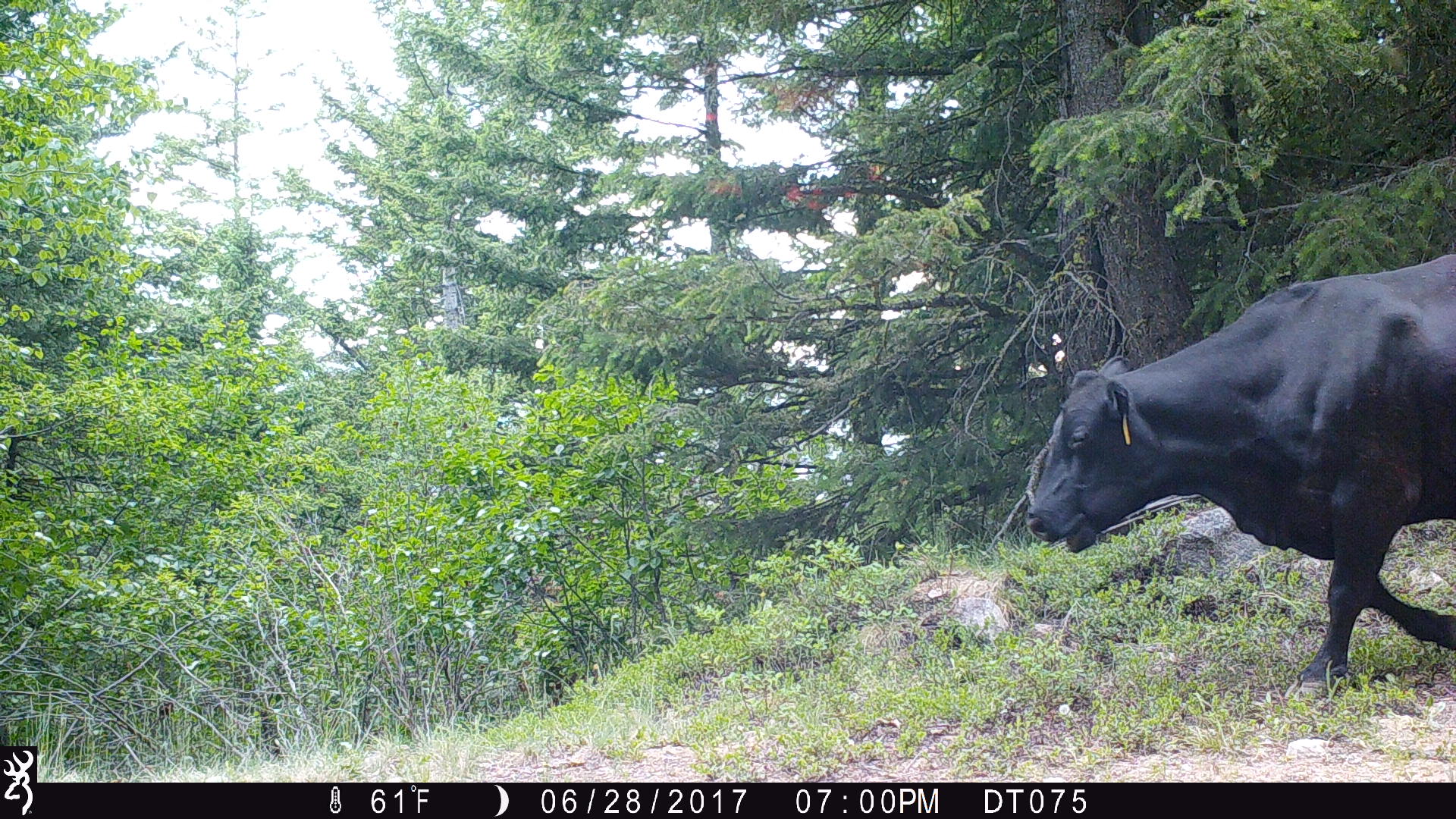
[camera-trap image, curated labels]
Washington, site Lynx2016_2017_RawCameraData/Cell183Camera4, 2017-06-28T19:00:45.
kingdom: Animalia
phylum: Chordata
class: Mammalia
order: Artiodactyla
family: Bovidae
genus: Bos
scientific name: Bos taurus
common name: domestic cattle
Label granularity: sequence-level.